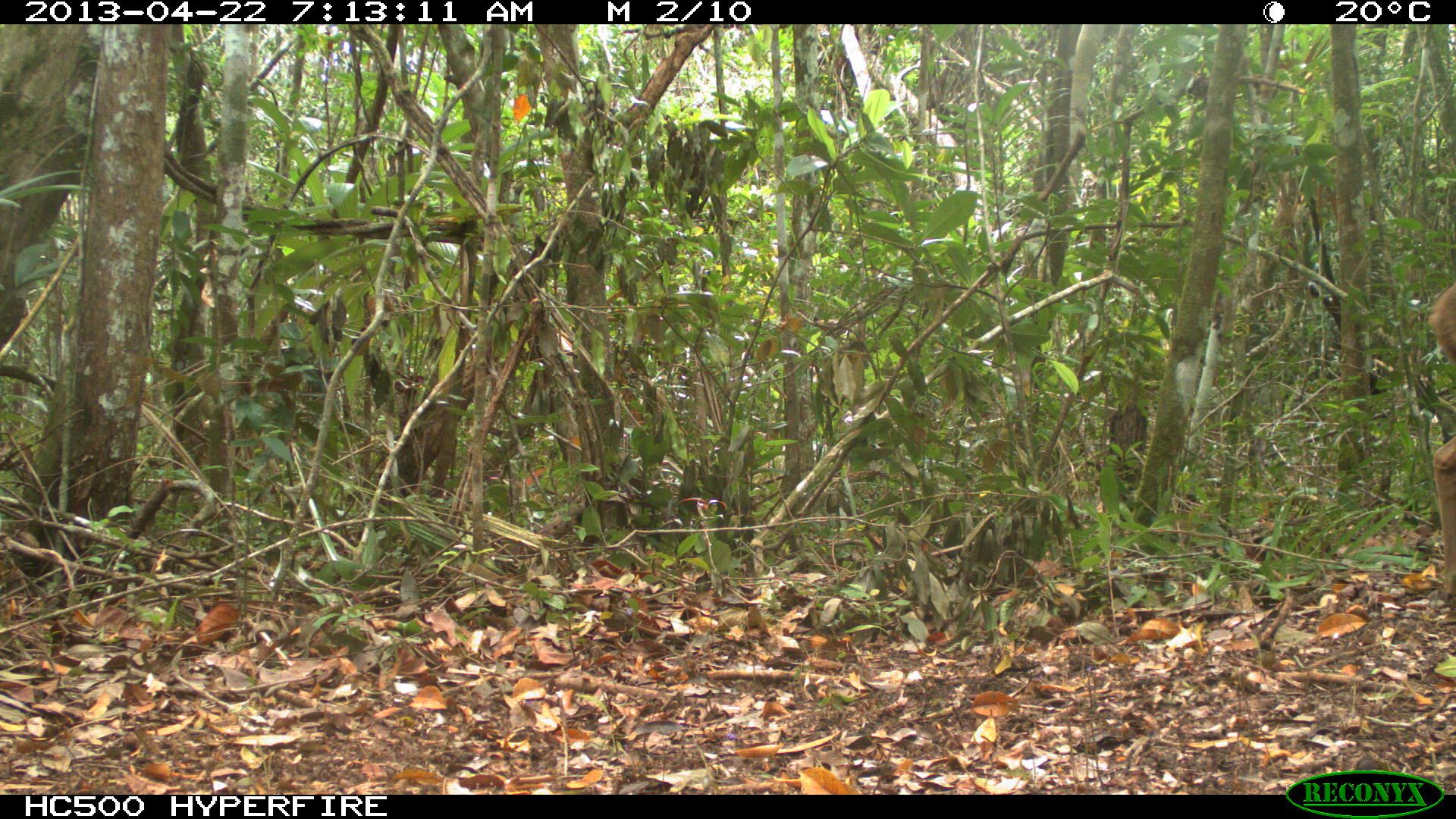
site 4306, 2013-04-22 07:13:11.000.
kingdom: Animalia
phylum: Chordata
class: Mammalia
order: Artiodactyla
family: Cervidae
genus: Odocoileus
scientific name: Odocoileus virginianus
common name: white-tailed deer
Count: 1.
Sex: female.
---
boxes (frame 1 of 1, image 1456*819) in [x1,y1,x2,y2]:
odocoileus virginianus: [1420,277,1456,605]